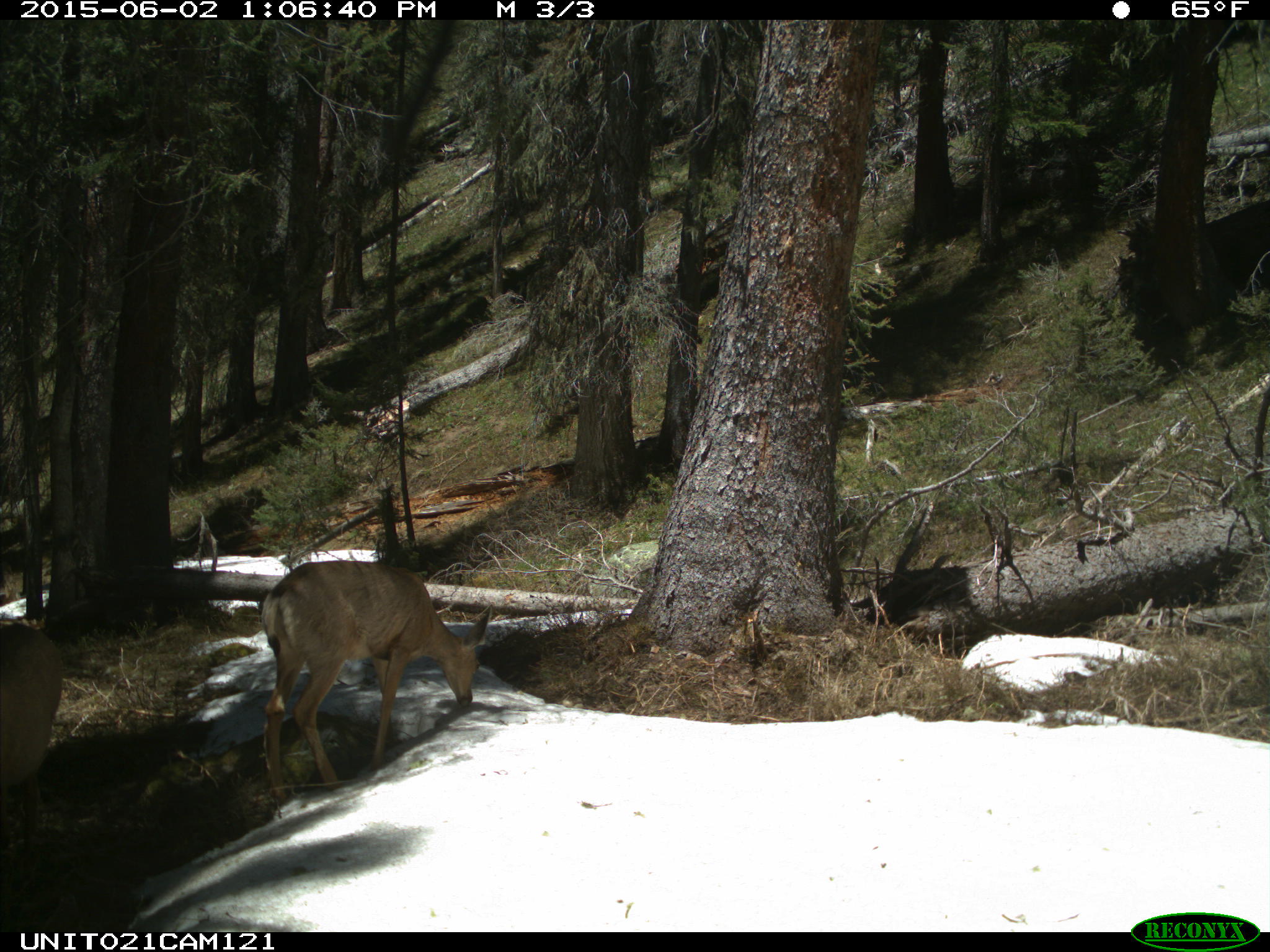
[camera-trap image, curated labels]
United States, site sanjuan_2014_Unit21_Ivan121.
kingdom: Animalia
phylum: Chordata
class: Mammalia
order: Artiodactyla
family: Cervidae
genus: Odocoileus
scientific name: Odocoileus hemionus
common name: mule deer